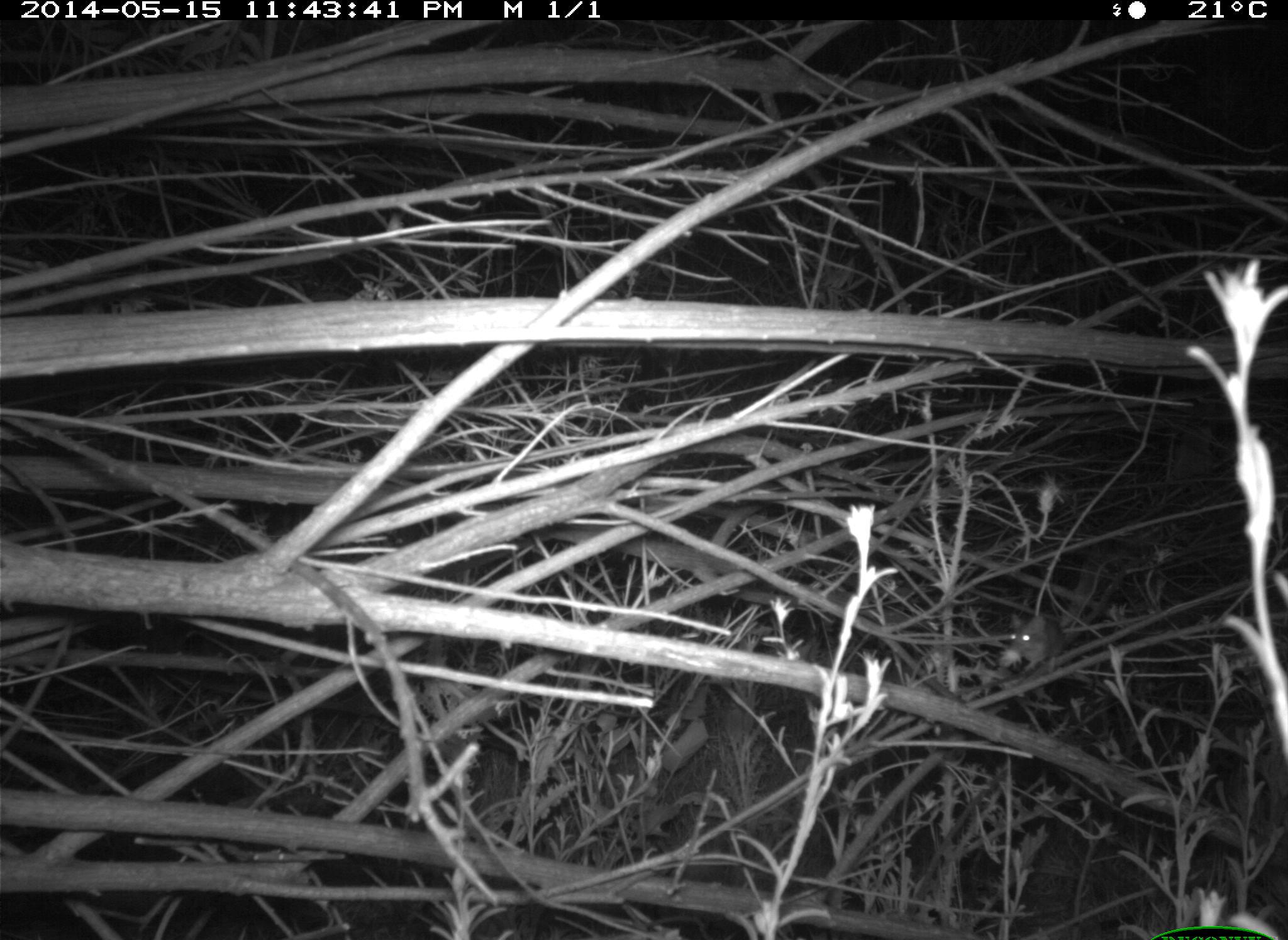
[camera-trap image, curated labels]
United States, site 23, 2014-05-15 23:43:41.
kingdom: Animalia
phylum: Chordata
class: Mammalia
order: Rodentia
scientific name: Rodentia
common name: rodent